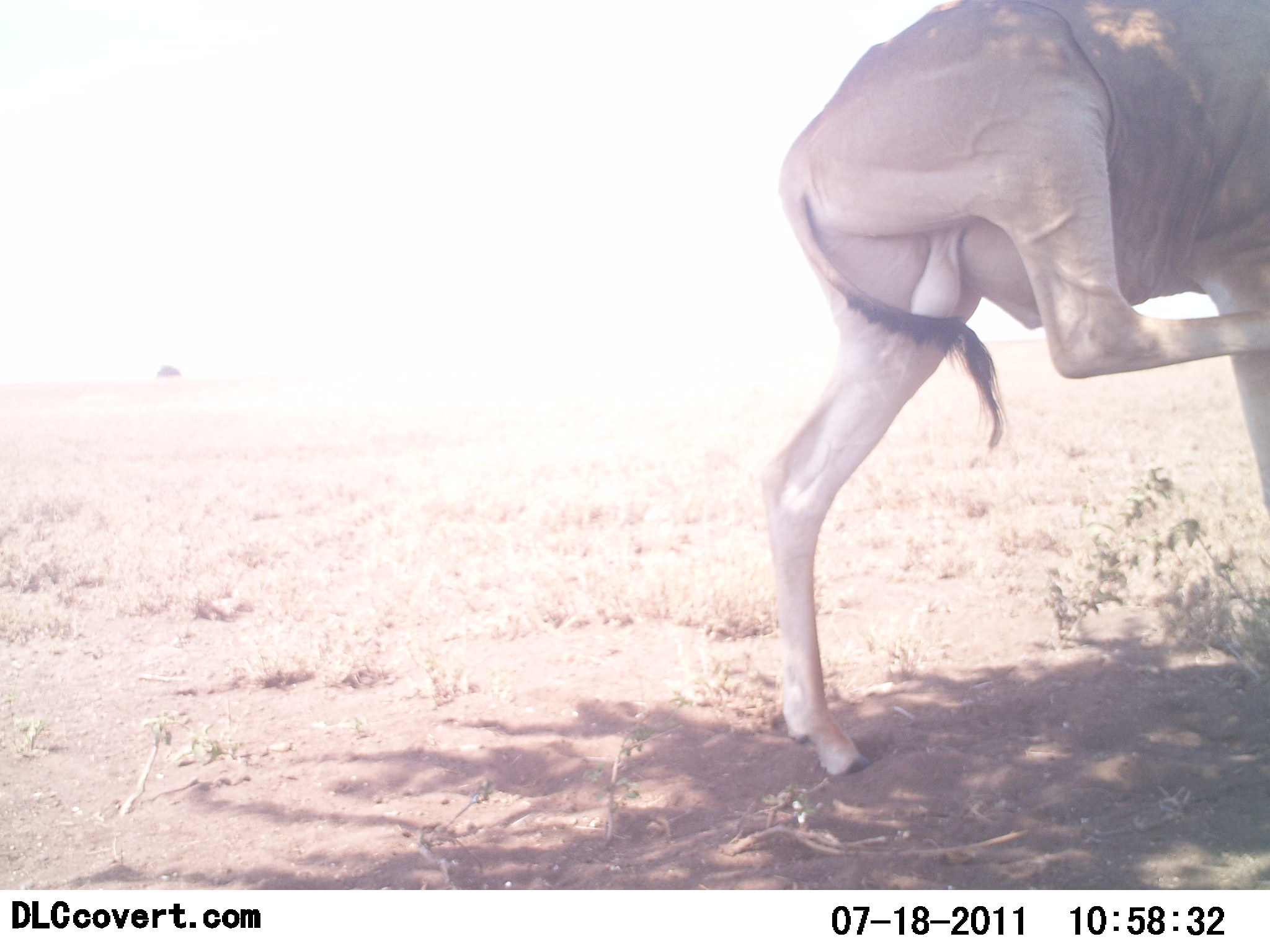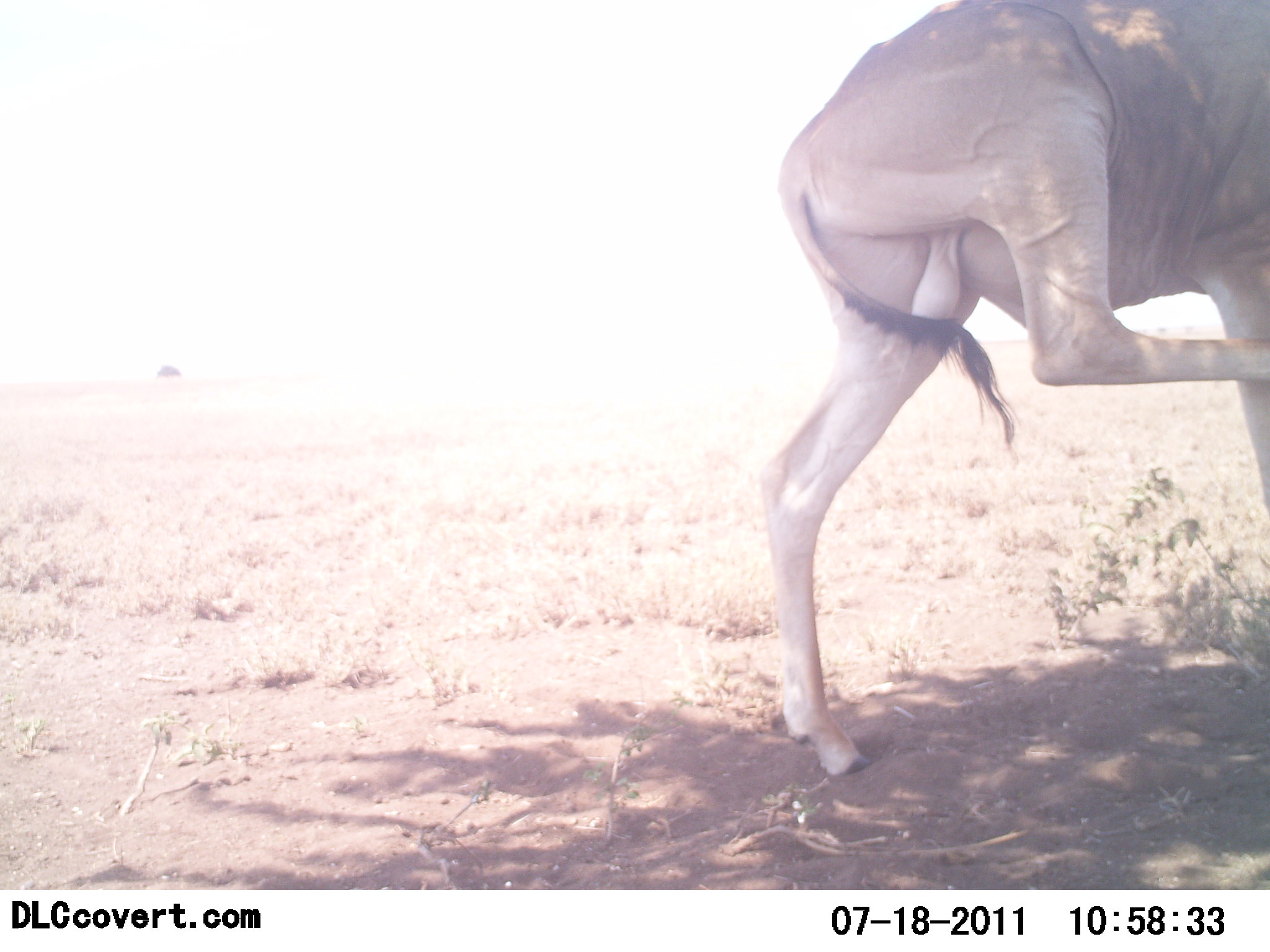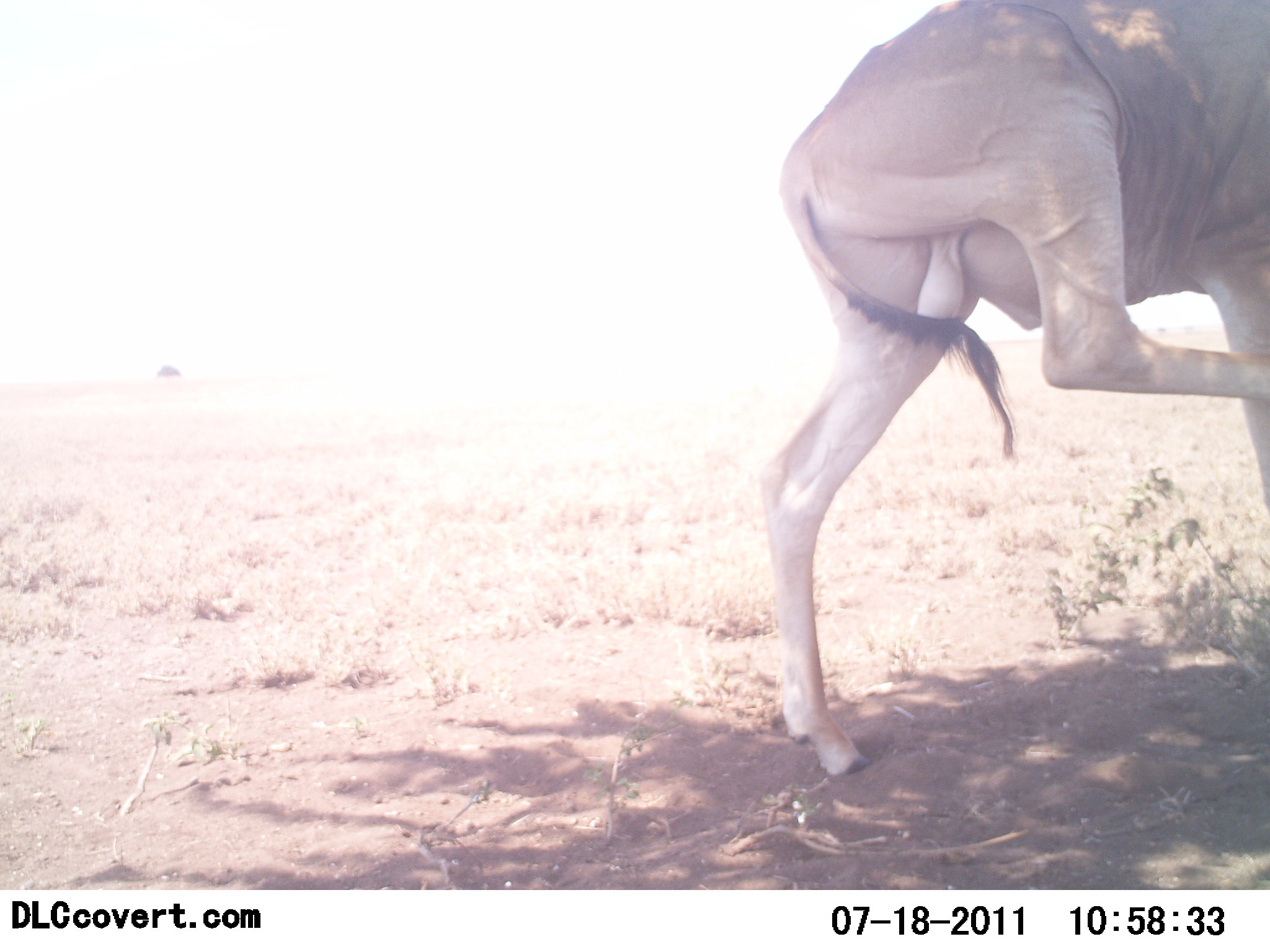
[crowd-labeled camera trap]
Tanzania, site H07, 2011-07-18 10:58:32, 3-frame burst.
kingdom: Animalia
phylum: Chordata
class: Mammalia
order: Artiodactyla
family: Bovidae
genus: Alcelaphus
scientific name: Alcelaphus buselaphus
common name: hartebeest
Hartebeest (Alcelaphus buselaphus), count 1. Behavior (volunteer vote fractions): standing 92%, resting 8%, moving 8%, interacting 0%. Young present (vote fraction): 0%. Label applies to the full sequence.